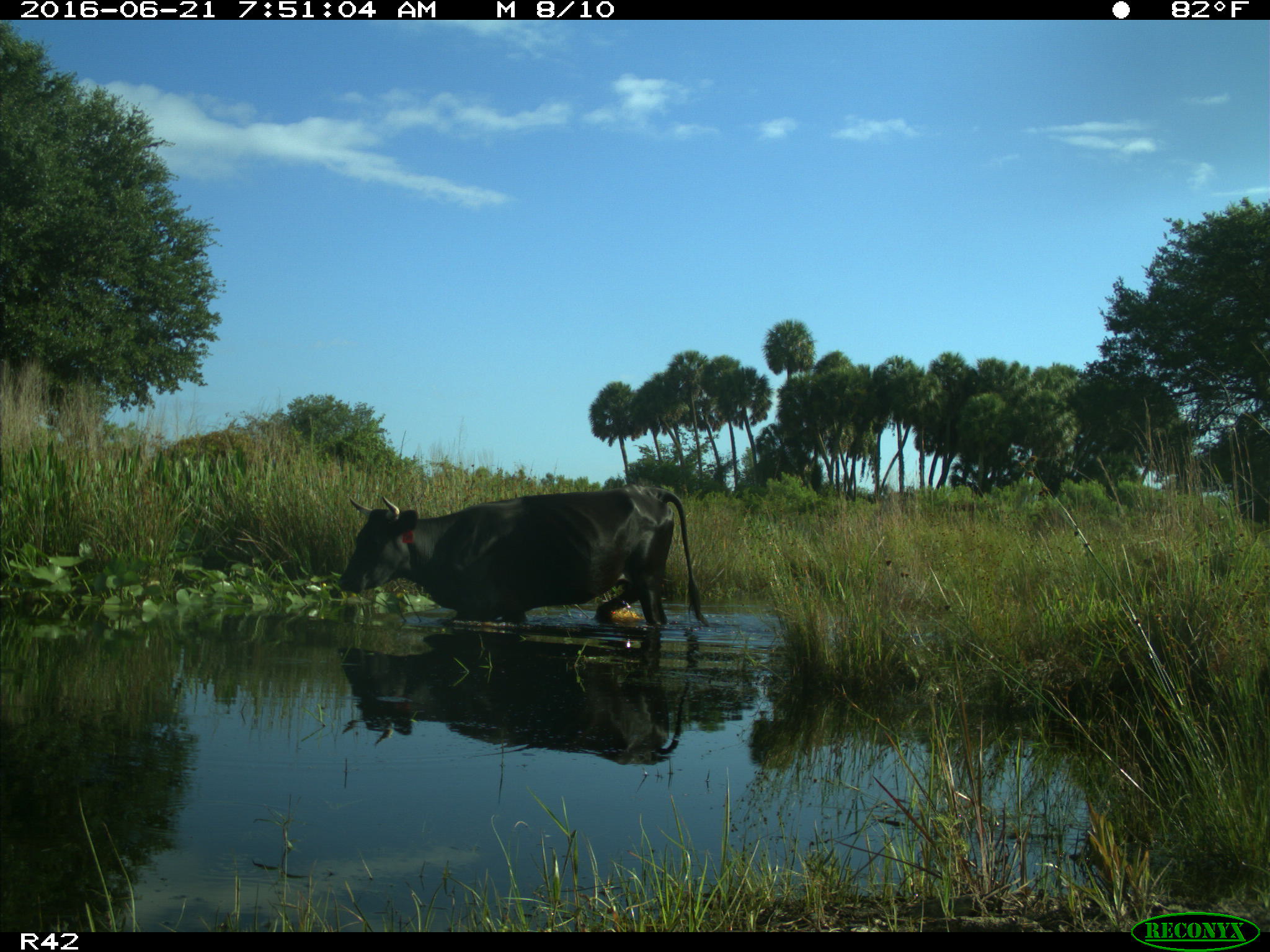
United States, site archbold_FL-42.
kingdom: Animalia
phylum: Chordata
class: Mammalia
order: Artiodactyla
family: Bovidae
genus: Bos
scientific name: Bos taurus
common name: domestic cow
Bos taurus (domestic cow).